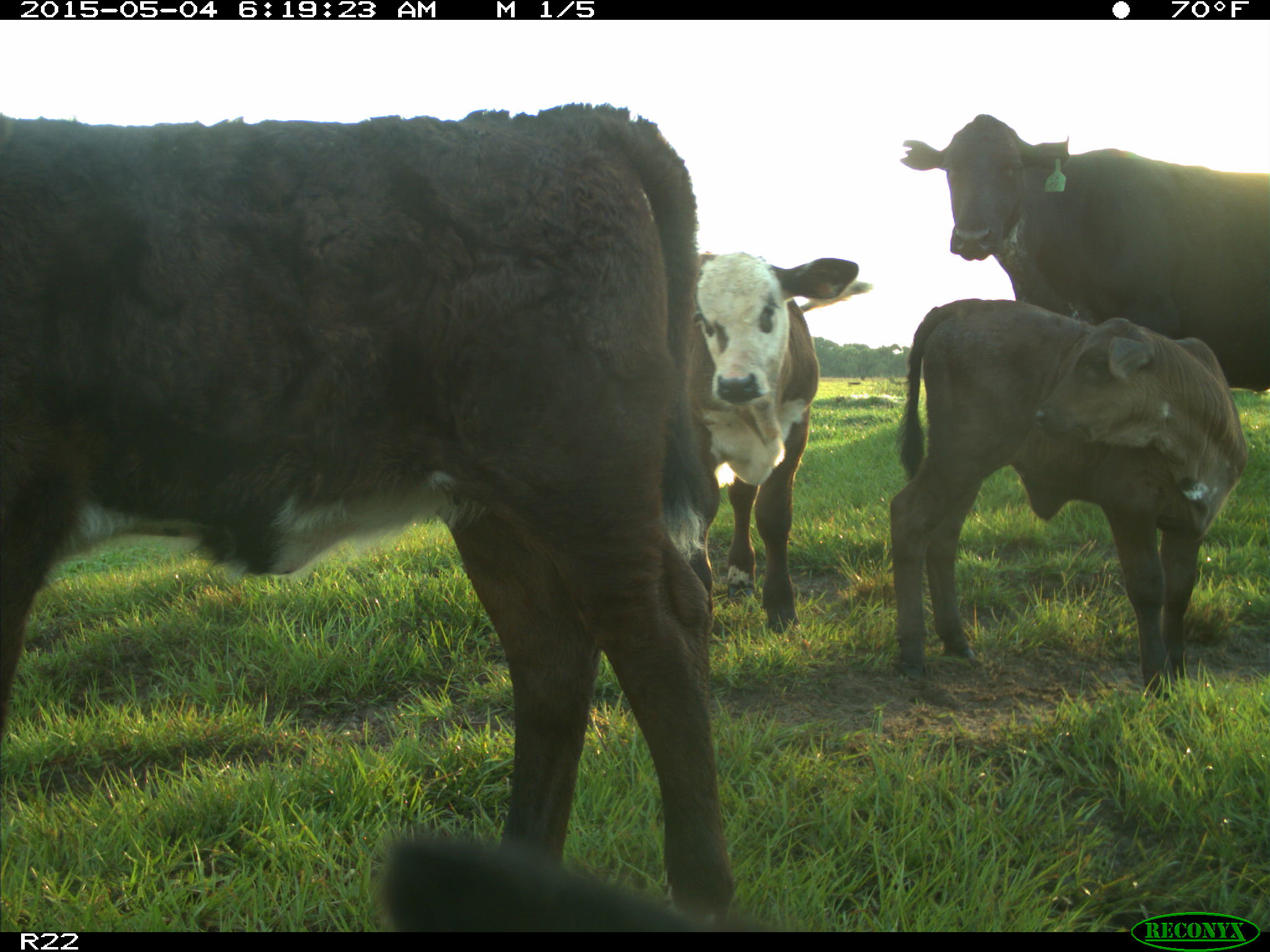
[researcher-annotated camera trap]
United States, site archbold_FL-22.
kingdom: Animalia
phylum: Chordata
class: Mammalia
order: Artiodactyla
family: Bovidae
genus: Bos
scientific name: Bos taurus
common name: domestic cow